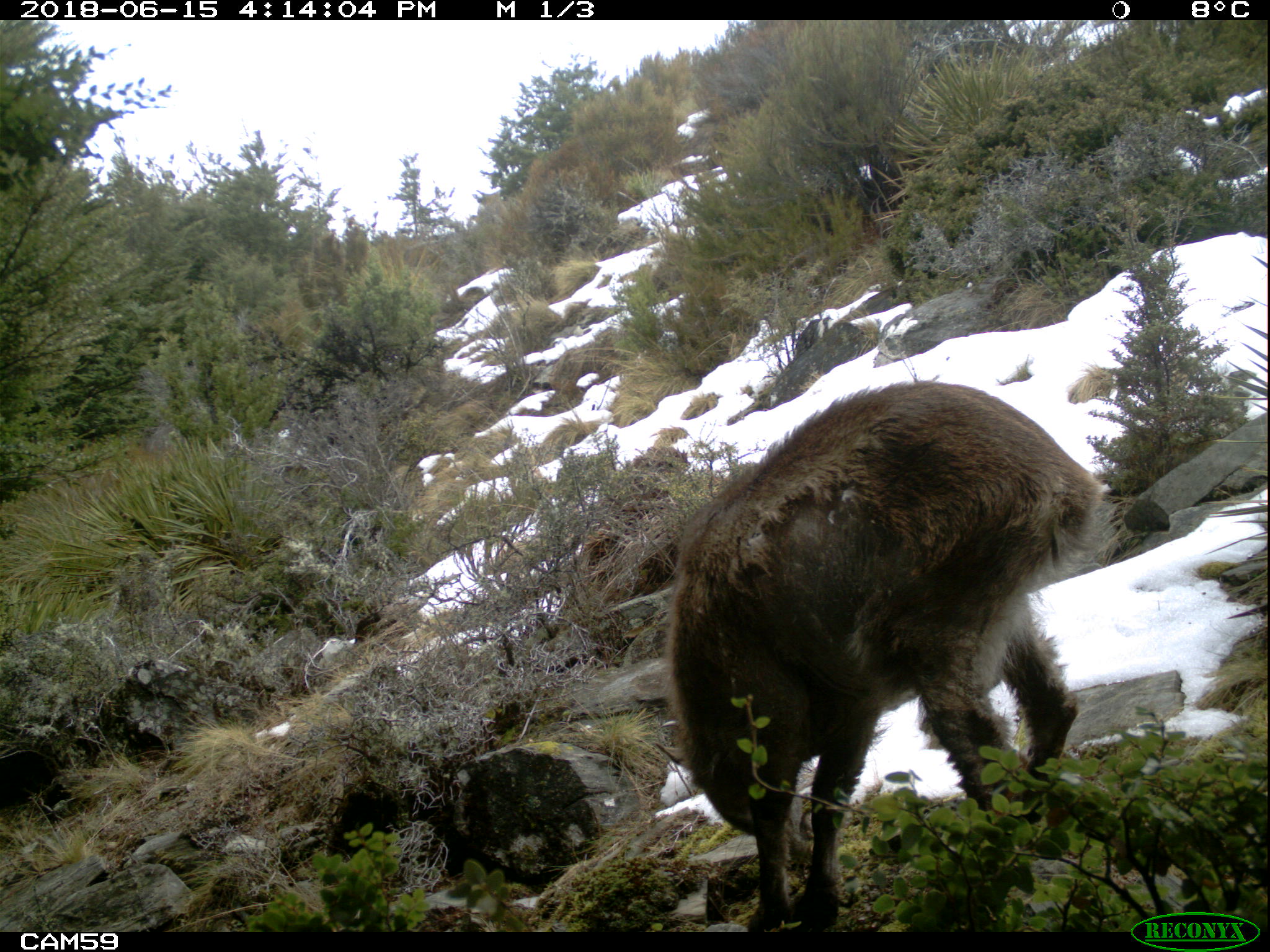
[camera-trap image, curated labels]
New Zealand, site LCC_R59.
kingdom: Animalia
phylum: Chordata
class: Mammalia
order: Artiodactyla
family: Bovidae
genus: Nilgiritragus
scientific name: Nilgiritragus hylocrius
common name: tahr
Tahr (Nilgiritragus hylocrius).